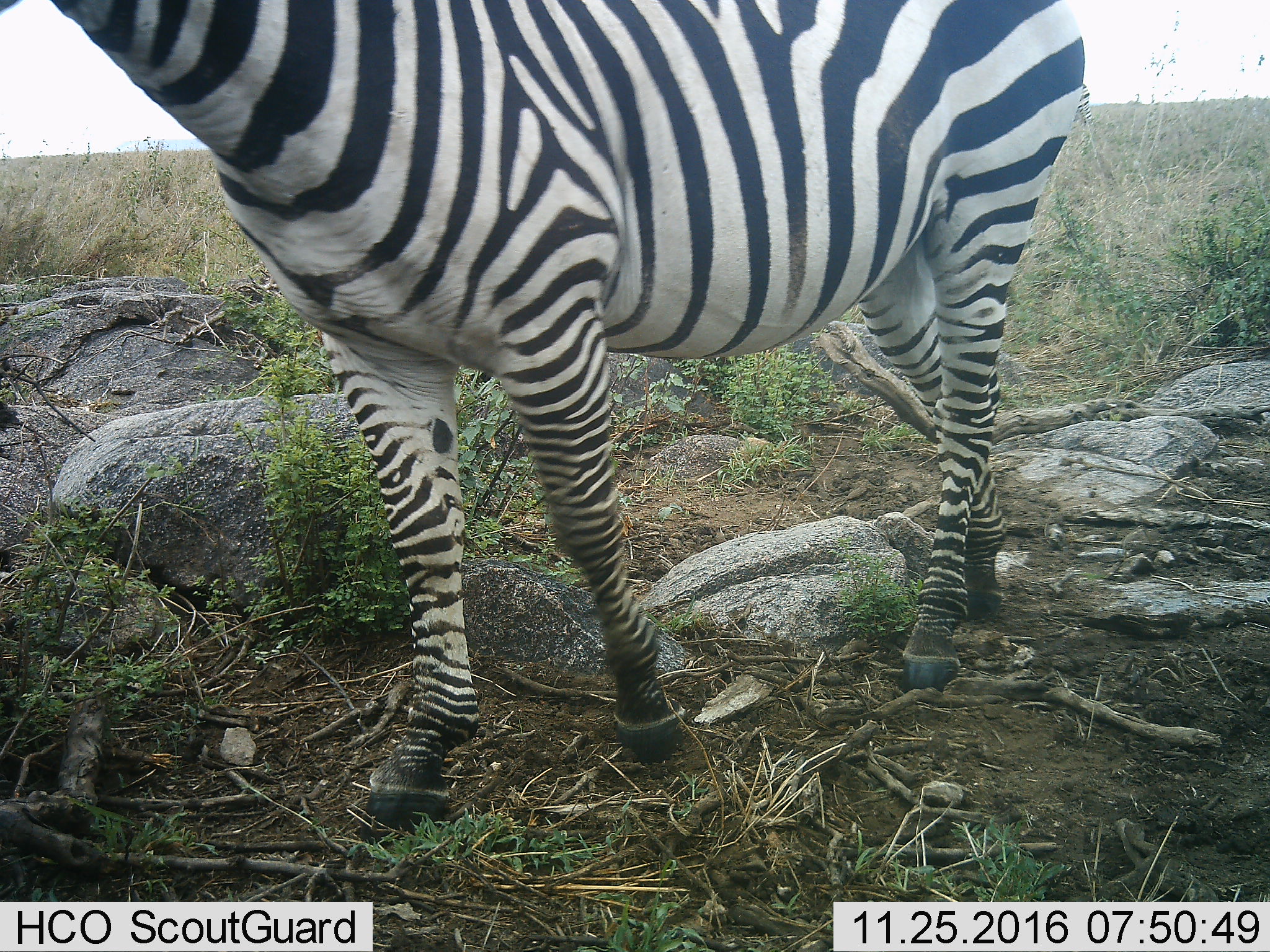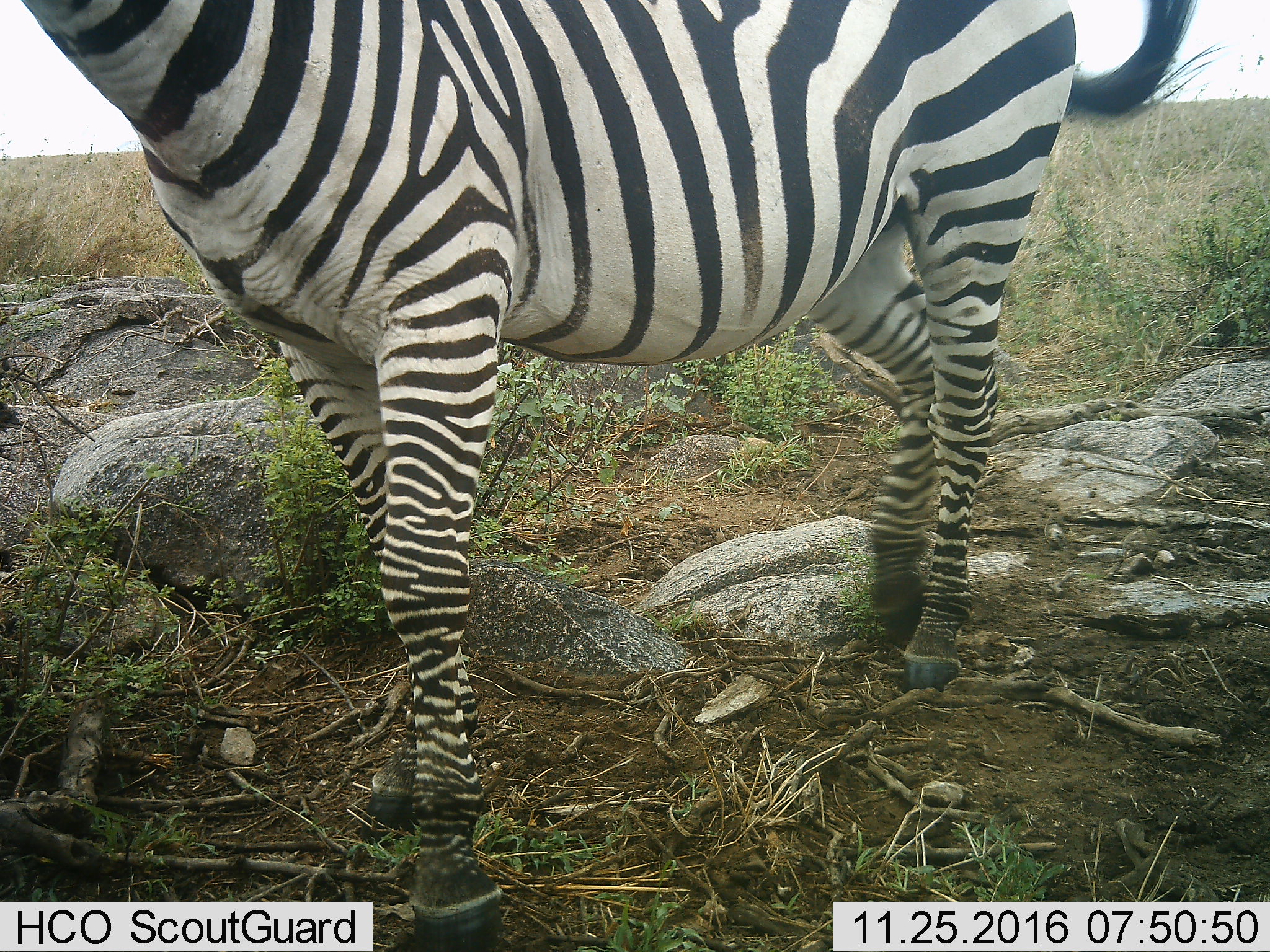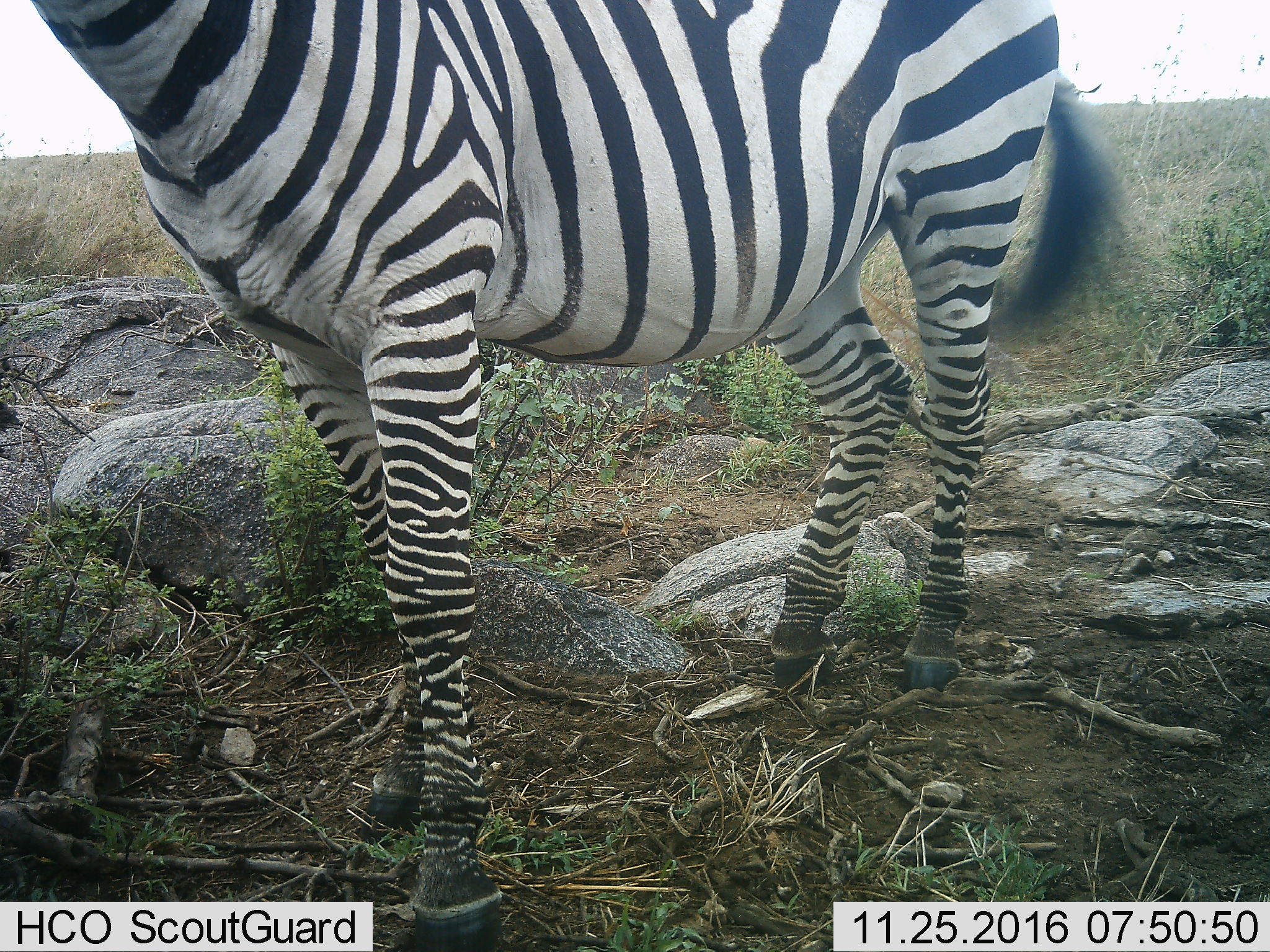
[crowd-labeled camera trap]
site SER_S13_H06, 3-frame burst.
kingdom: Animalia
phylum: Chordata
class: Mammalia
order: Perissodactyla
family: Equidae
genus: Equus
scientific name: Equus quagga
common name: plains zebra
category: zebraplains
Zebraplains (plains zebra) (Equus quagga), count 1. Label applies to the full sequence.